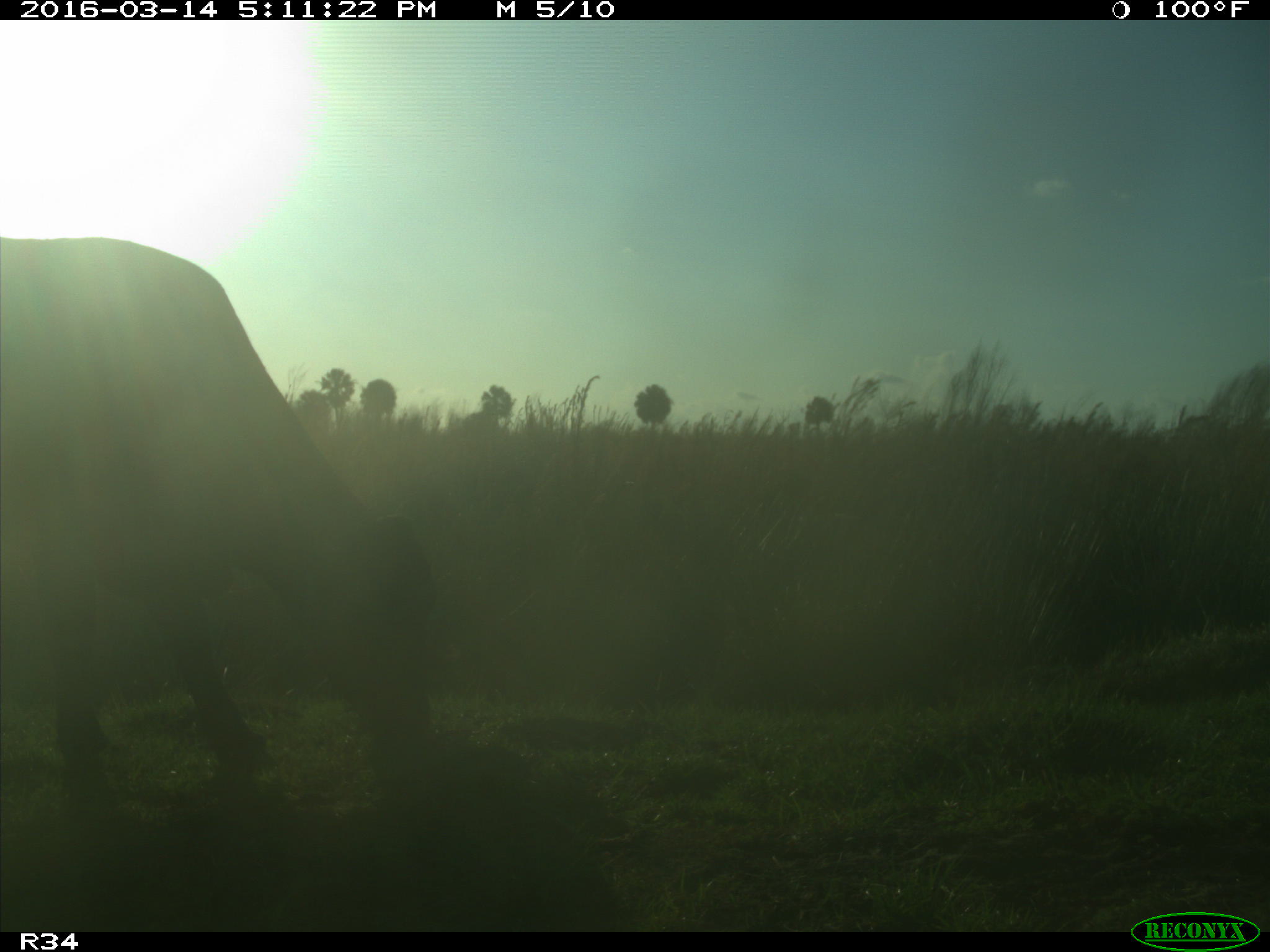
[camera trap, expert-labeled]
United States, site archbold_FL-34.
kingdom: Animalia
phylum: Chordata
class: Mammalia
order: Artiodactyla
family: Bovidae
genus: Bos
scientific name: Bos taurus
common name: domestic cow